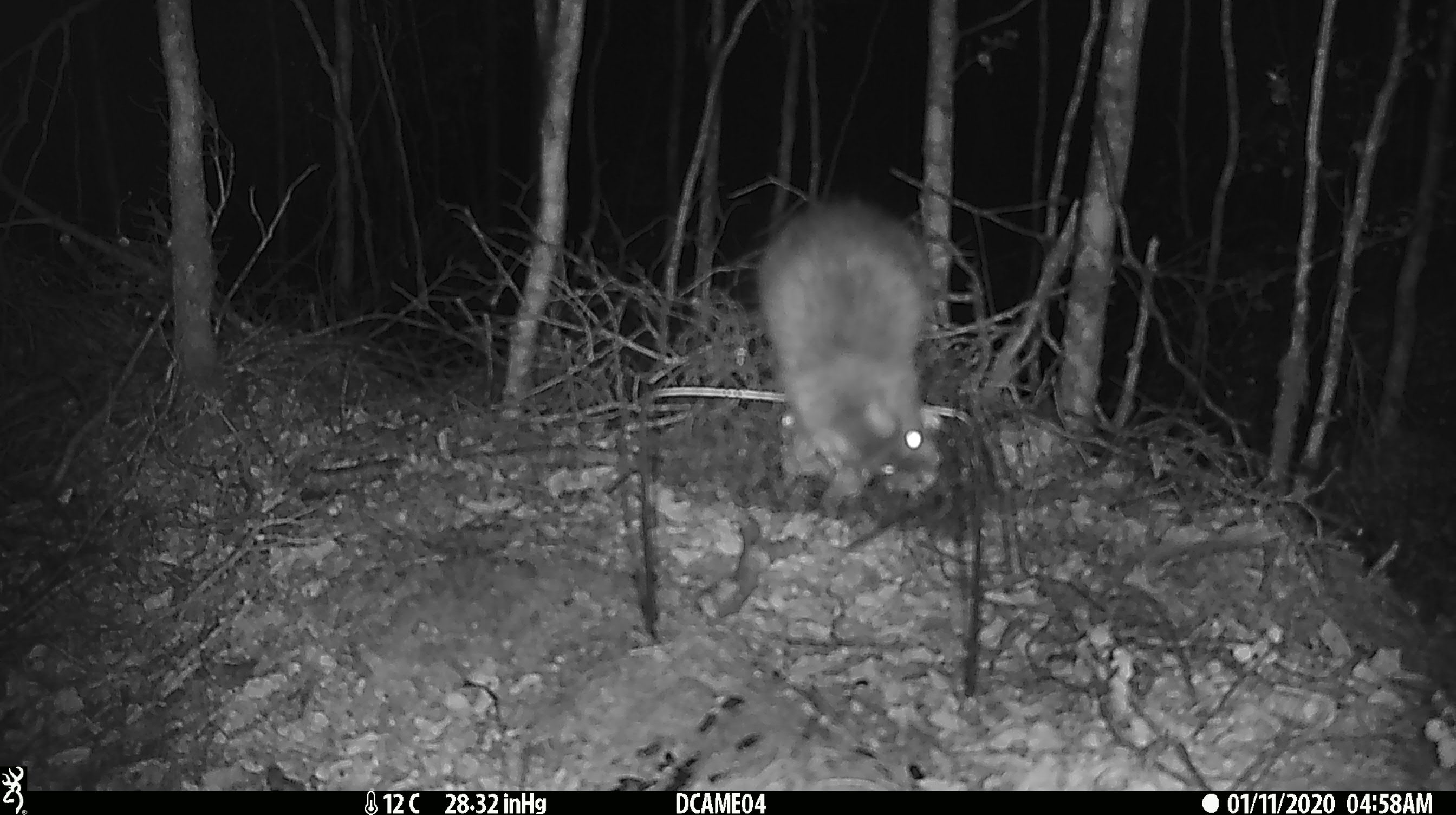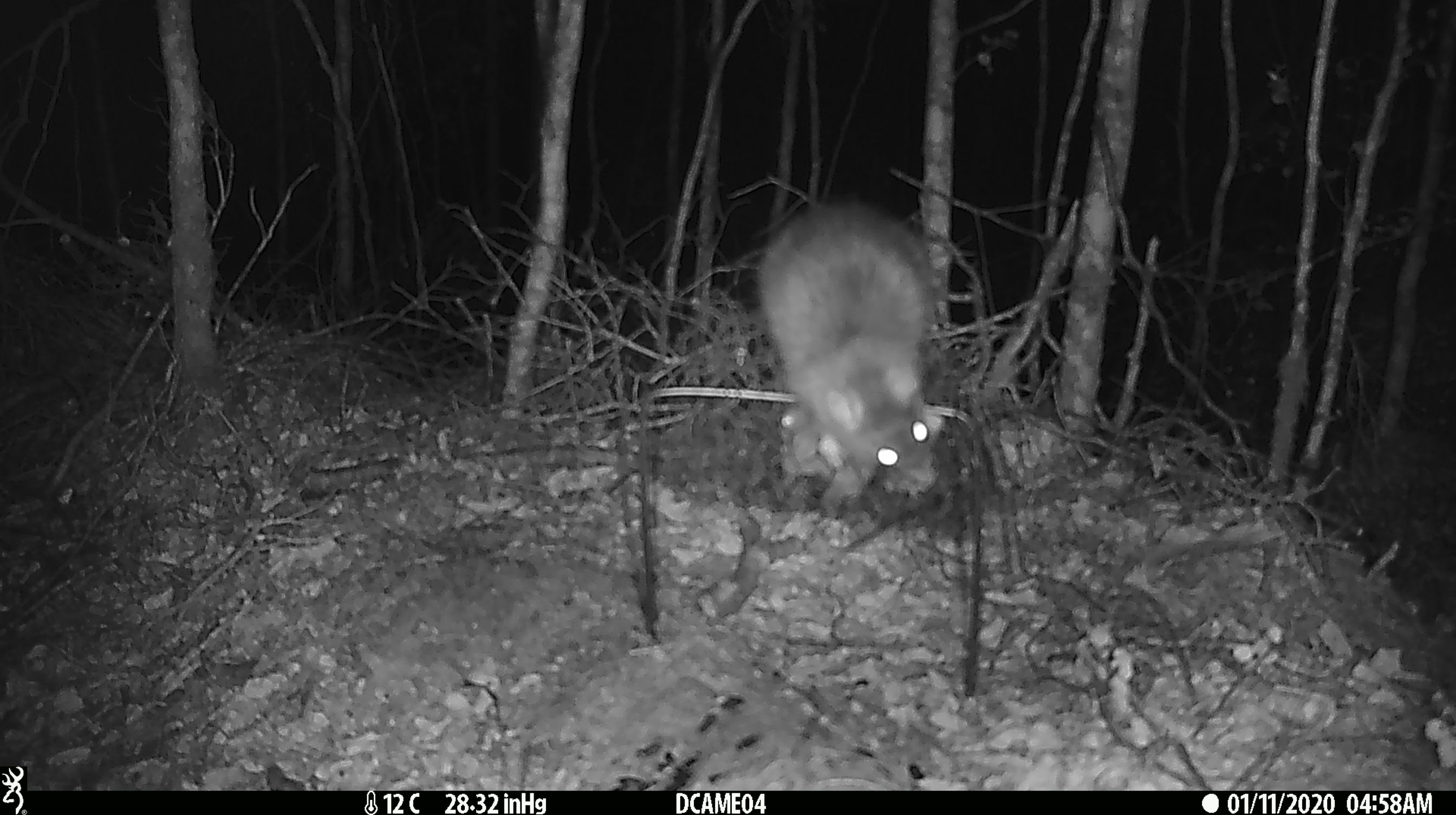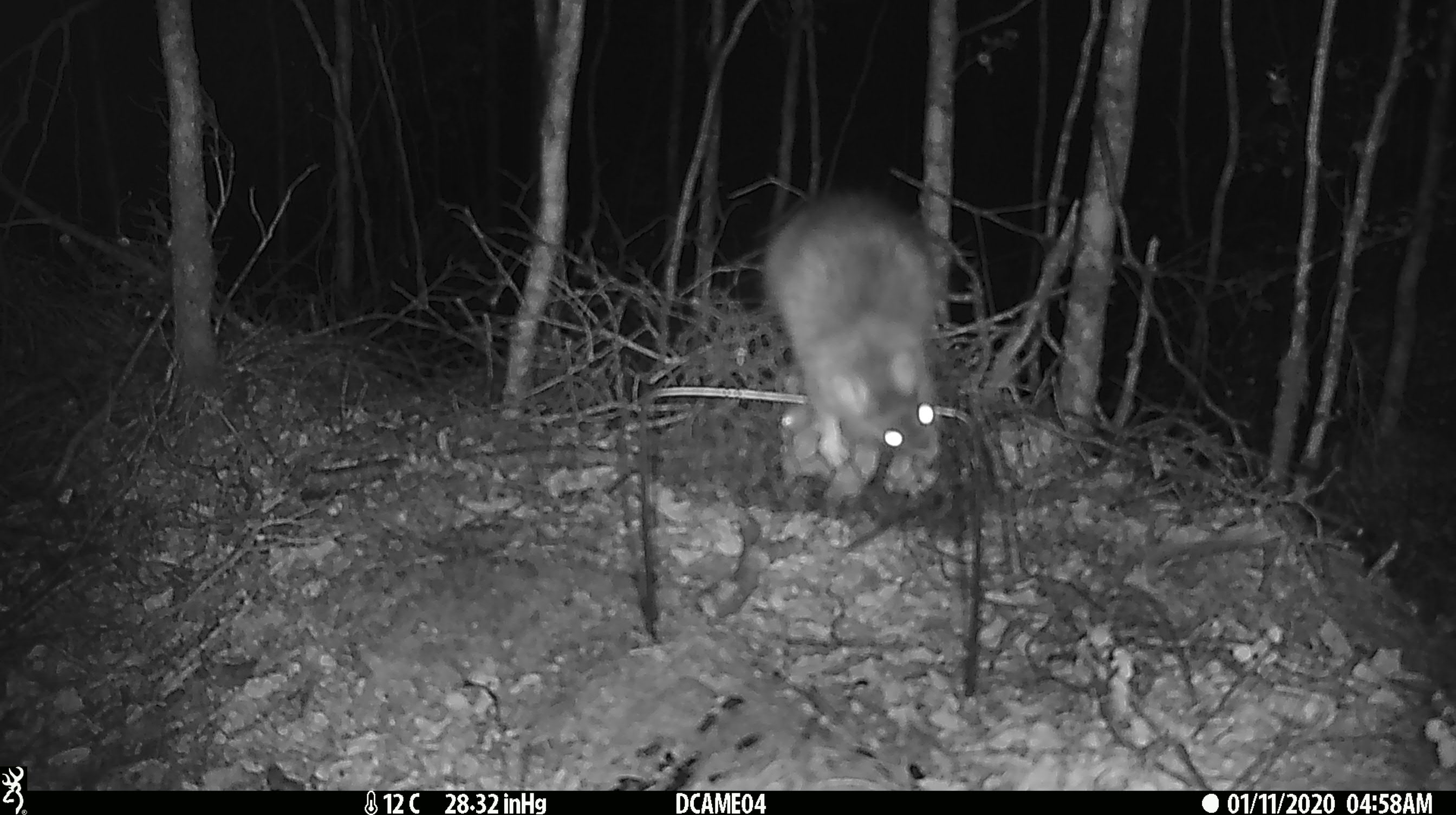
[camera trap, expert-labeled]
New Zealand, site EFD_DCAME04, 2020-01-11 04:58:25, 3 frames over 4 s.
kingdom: Animalia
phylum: Chordata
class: Mammalia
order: Rodentia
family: Muridae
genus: Rattus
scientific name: Rattus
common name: rat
Rat (Rattus).